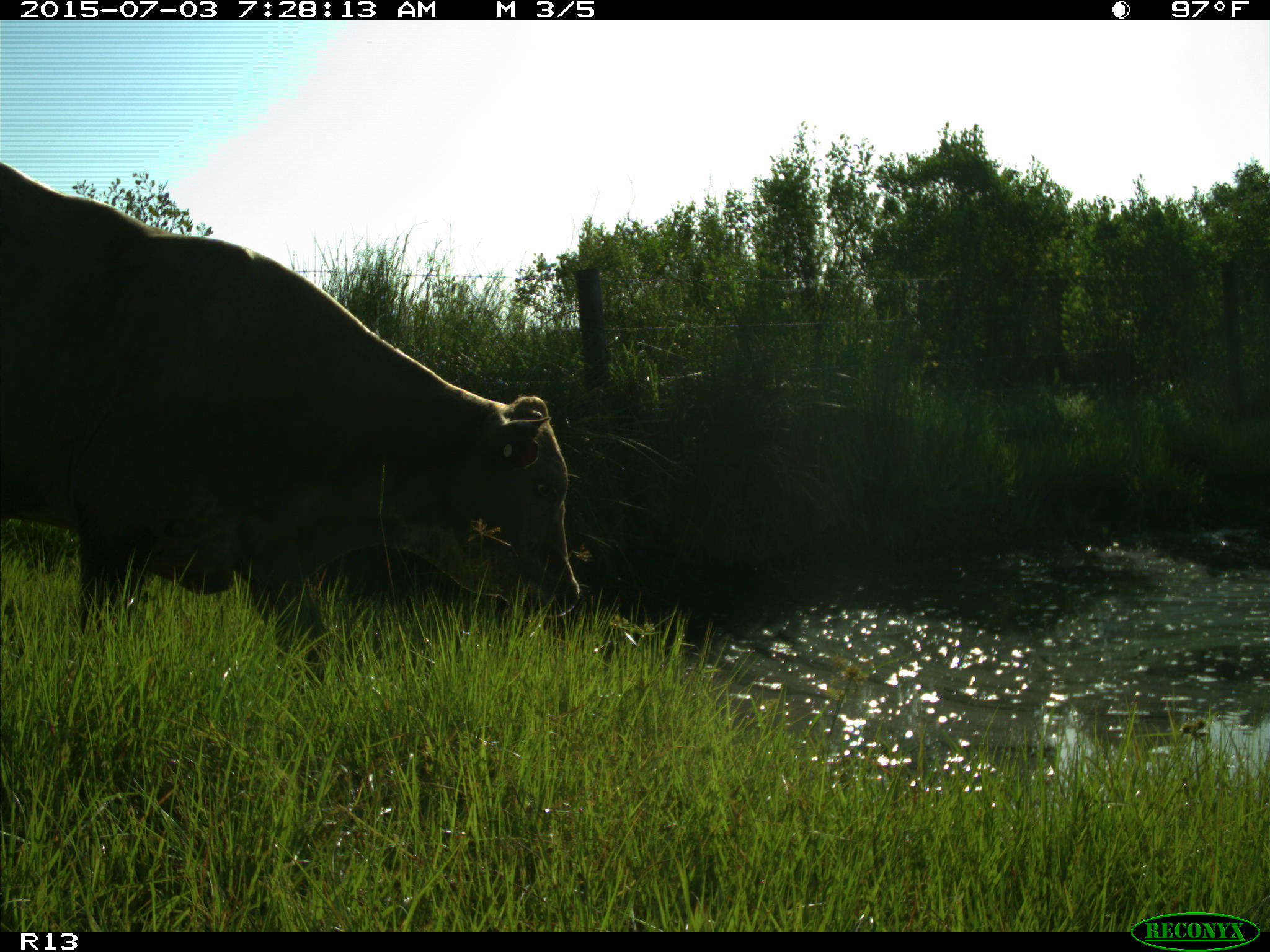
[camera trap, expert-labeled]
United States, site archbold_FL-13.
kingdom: Animalia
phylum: Chordata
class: Mammalia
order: Artiodactyla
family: Bovidae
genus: Bos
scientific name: Bos taurus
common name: domestic cow